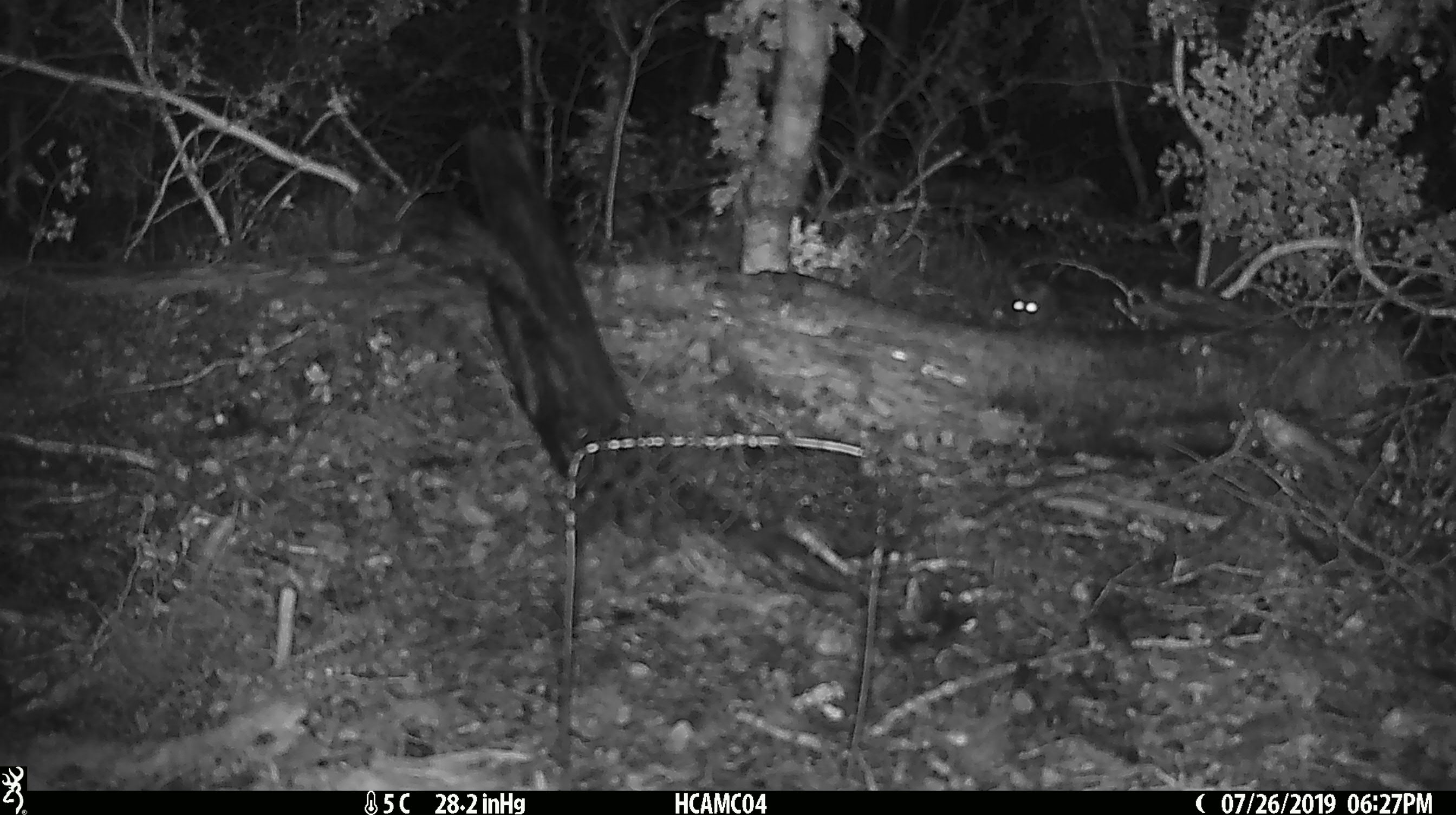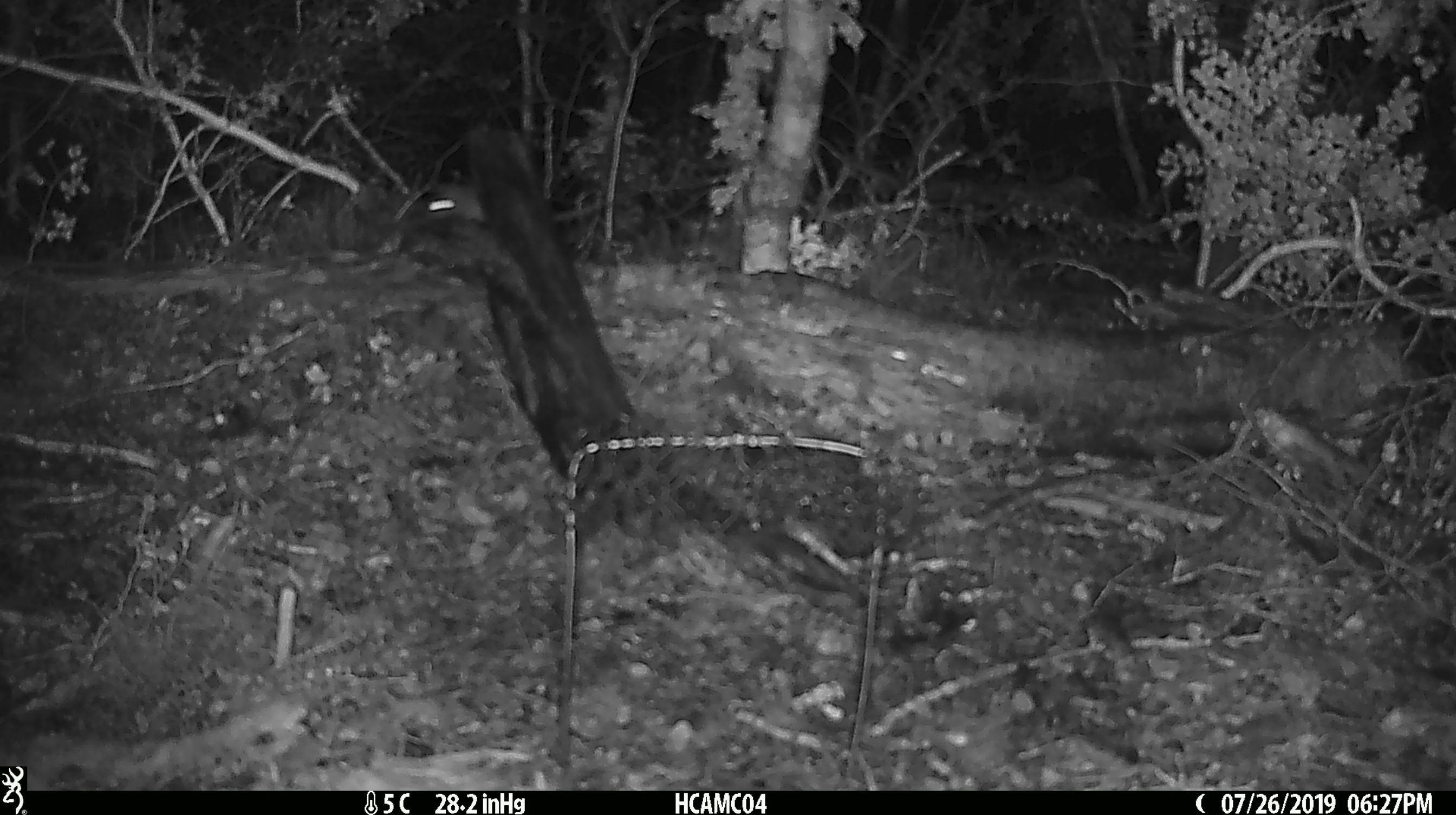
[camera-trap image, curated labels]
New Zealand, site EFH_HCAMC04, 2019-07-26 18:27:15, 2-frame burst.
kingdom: Animalia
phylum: Chordata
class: Mammalia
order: Rodentia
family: Muridae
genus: Mus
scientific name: Mus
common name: mouse